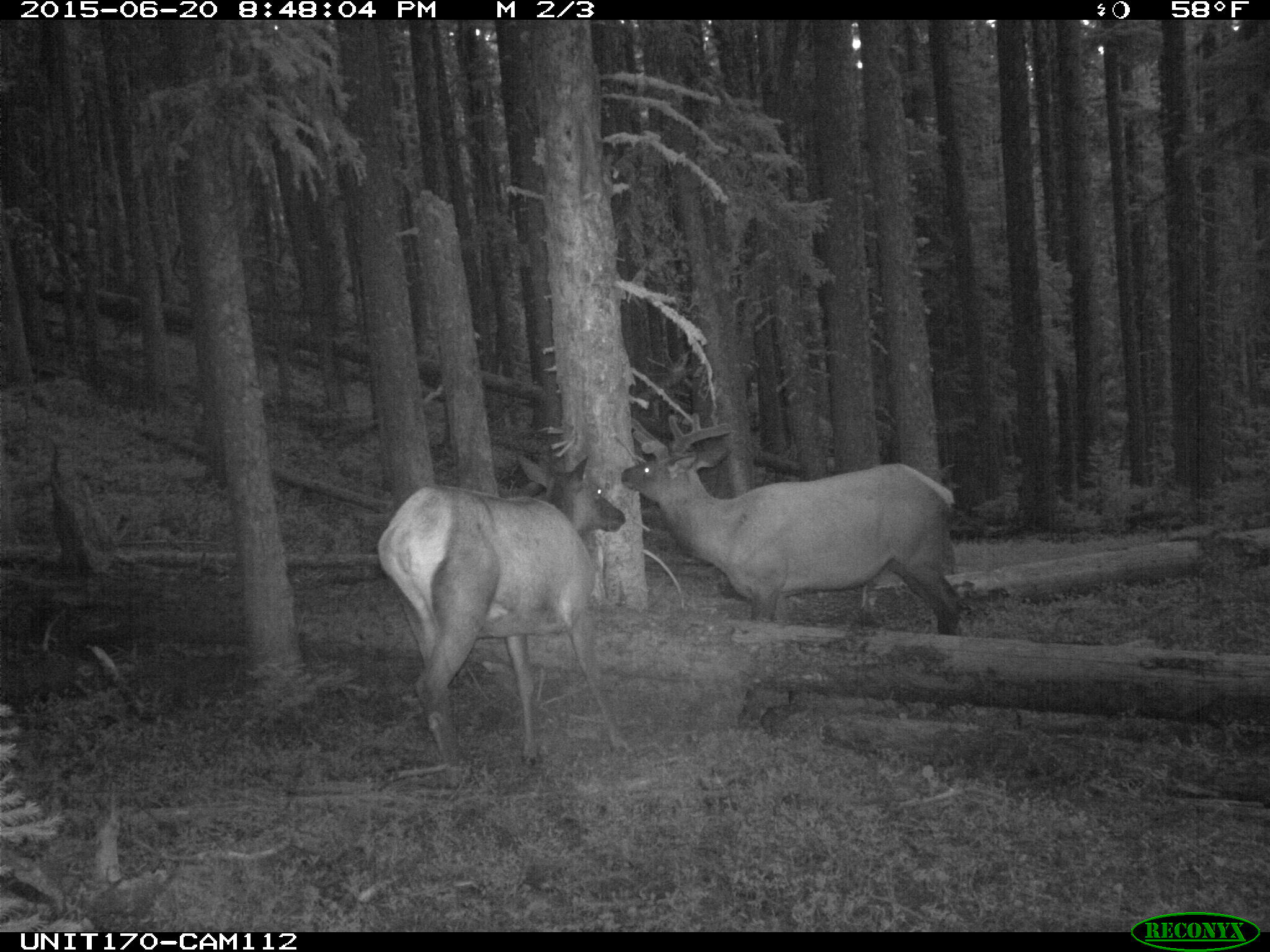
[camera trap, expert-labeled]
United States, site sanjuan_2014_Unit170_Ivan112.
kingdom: Animalia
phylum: Chordata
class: Mammalia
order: Artiodactyla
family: Cervidae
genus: Cervus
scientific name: Cervus elaphus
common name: red deer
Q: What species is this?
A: Cervus elaphus (red deer).